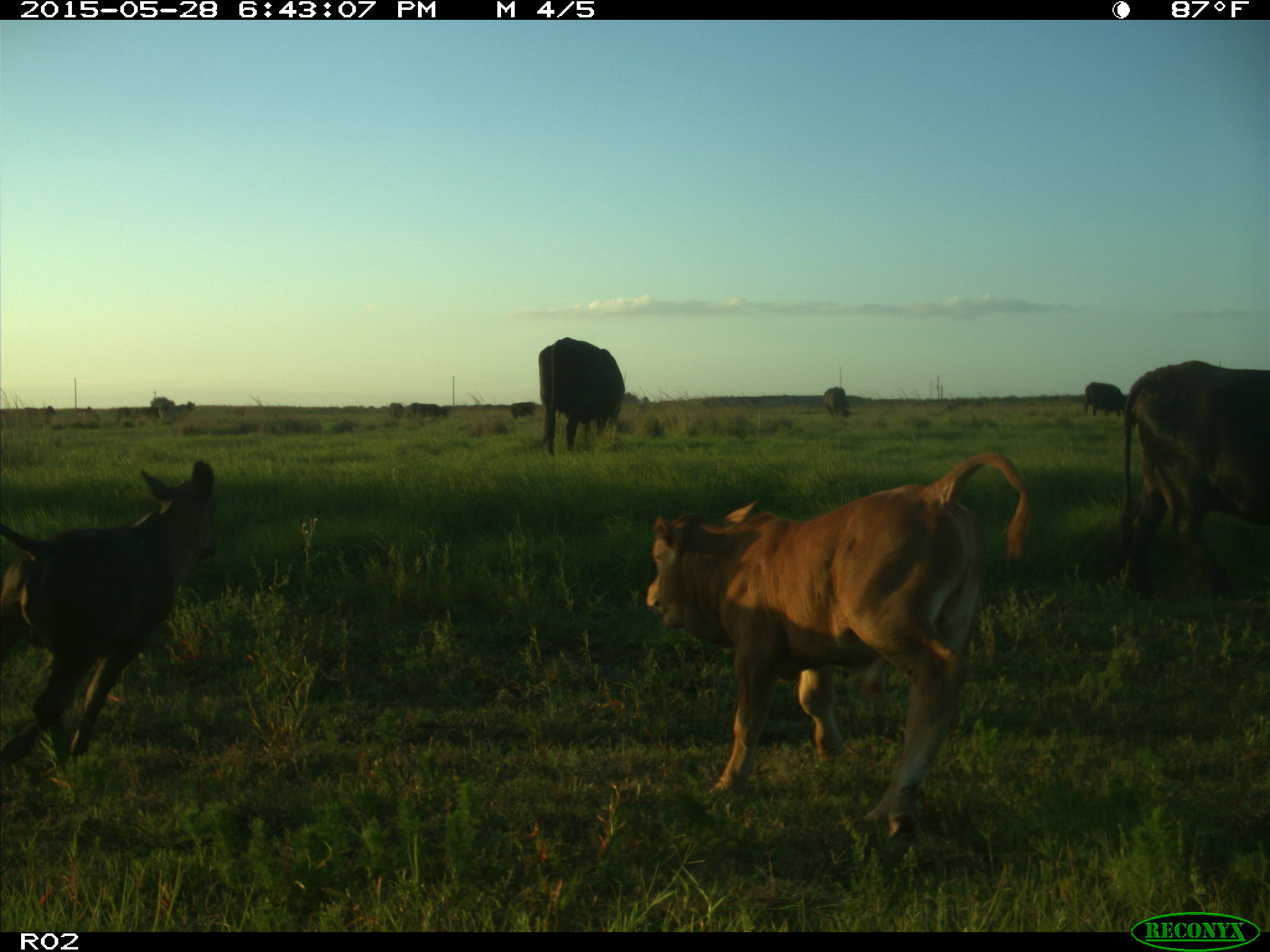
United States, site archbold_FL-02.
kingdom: Animalia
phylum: Chordata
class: Mammalia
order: Artiodactyla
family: Bovidae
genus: Bos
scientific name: Bos taurus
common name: domestic cow